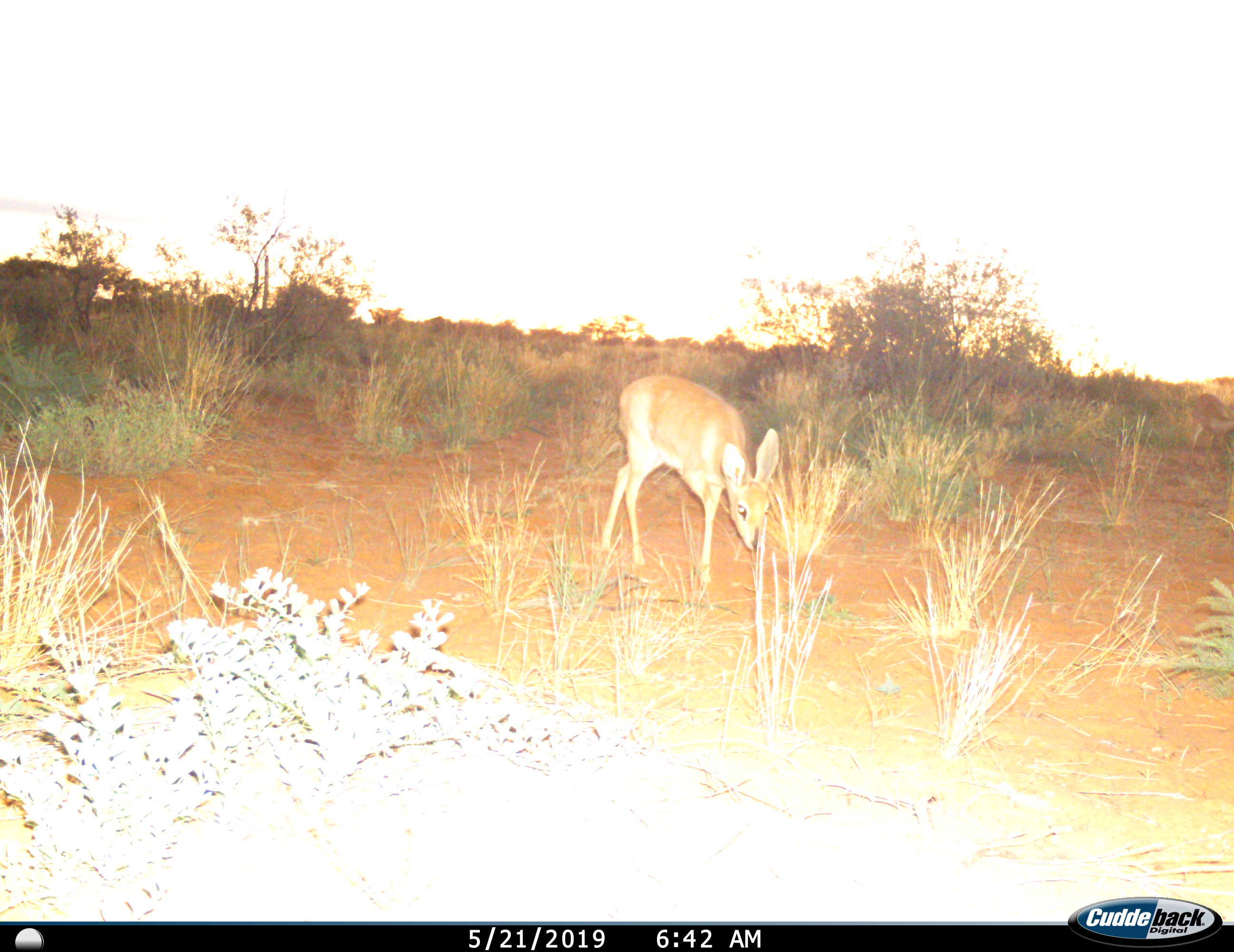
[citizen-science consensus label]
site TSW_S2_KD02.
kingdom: Animalia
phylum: Chordata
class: Mammalia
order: Artiodactyla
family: Bovidae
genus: Raphicerus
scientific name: Raphicerus campestris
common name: steenbok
Steenbok (Raphicerus campestris), count 1. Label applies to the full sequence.